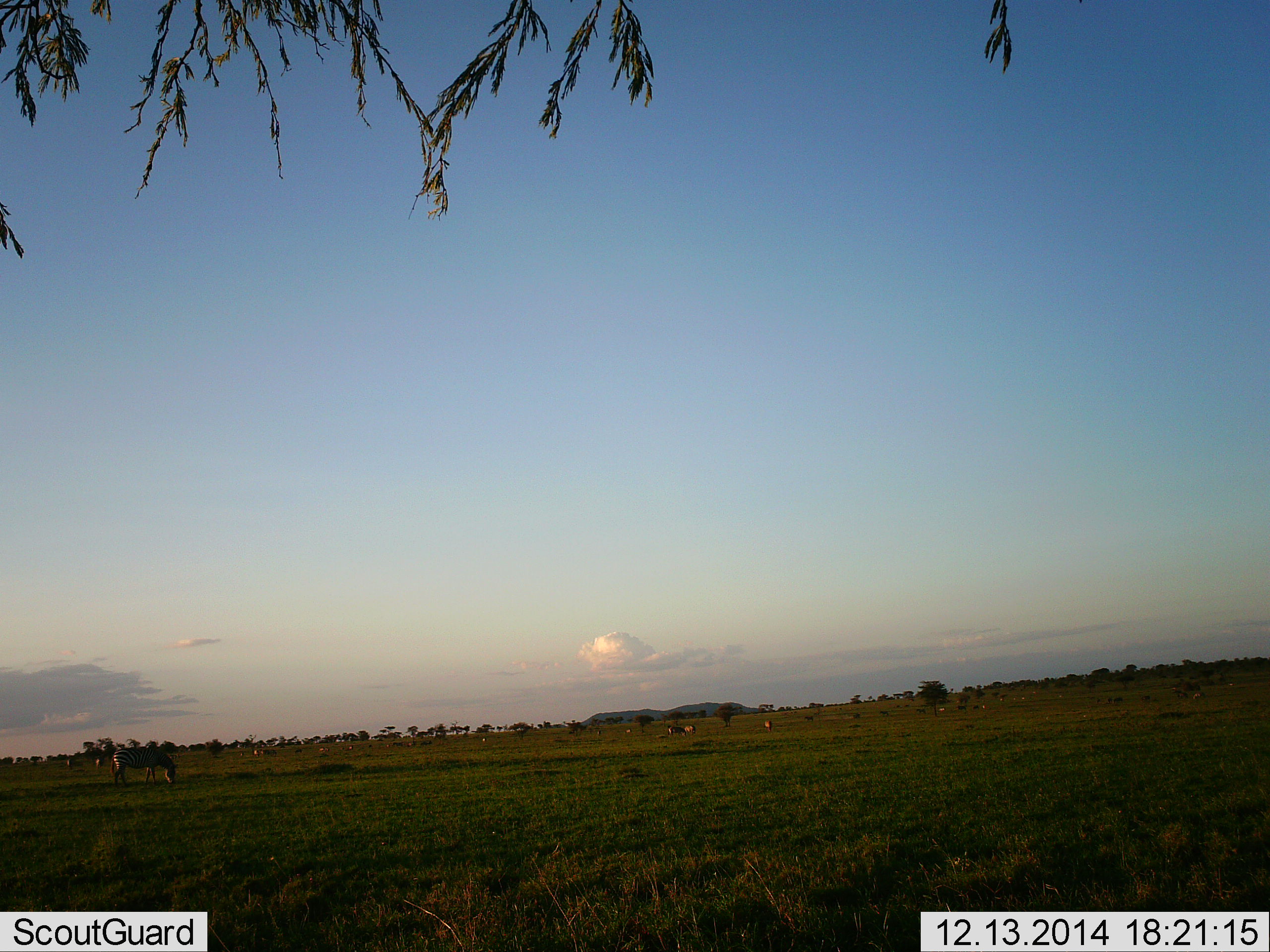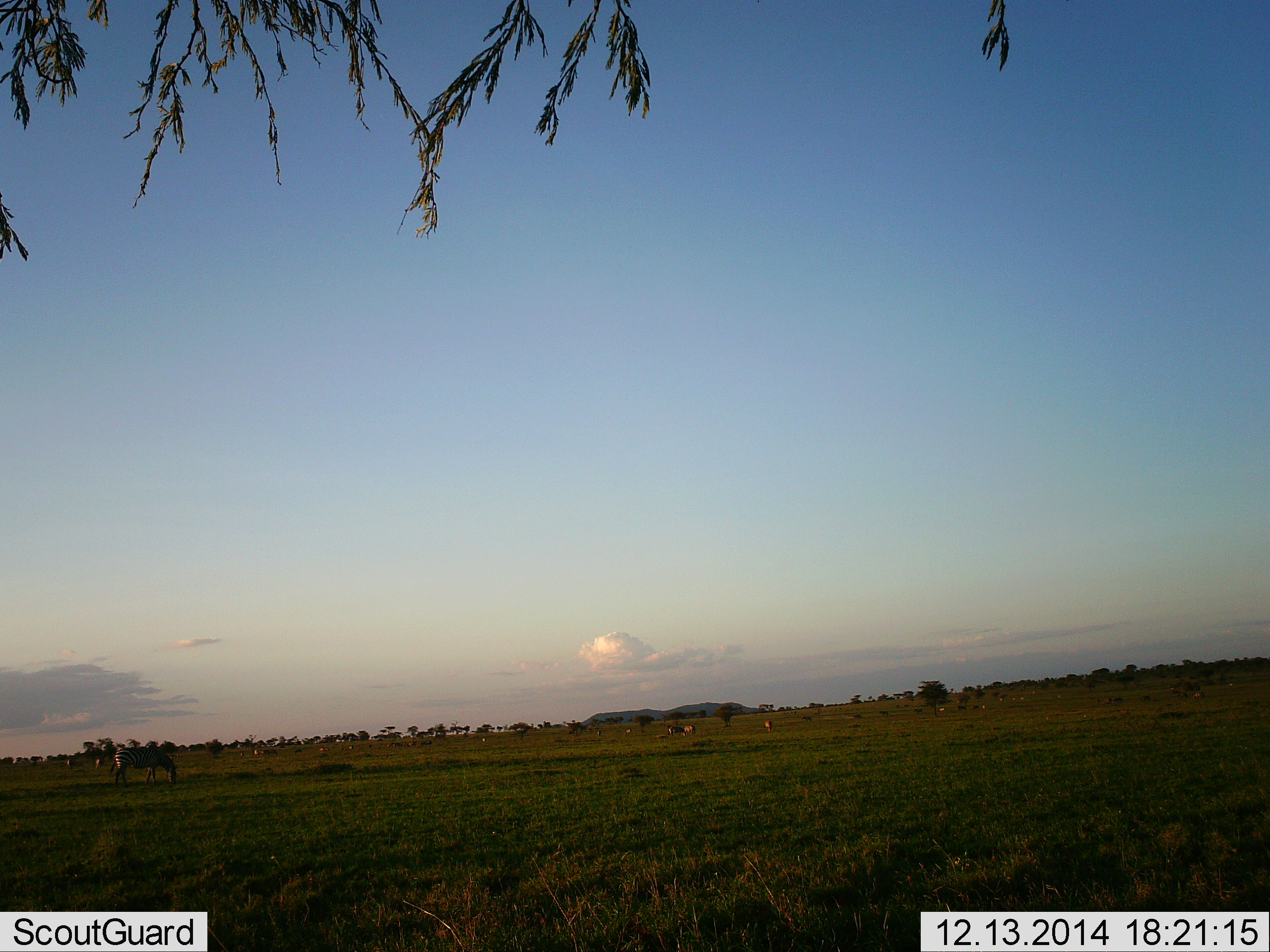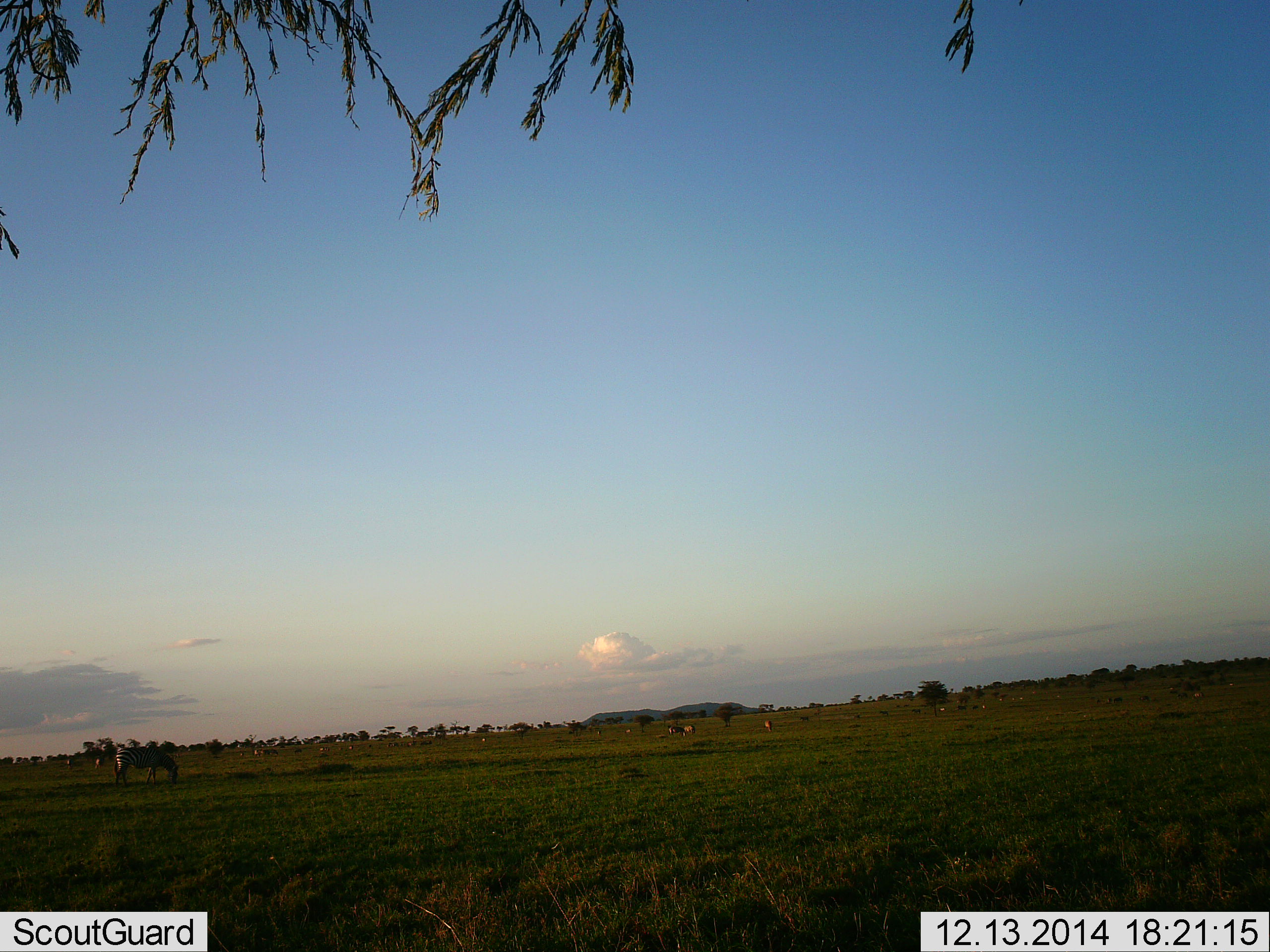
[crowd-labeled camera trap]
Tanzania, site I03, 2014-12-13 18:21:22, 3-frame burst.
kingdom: Animalia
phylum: Chordata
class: Mammalia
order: Perissodactyla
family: Equidae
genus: Equus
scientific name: Equus quagga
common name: plains zebra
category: zebra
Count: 1.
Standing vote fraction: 14%.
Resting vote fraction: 7%.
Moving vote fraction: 7%.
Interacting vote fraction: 0%.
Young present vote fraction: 0%.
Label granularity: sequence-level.